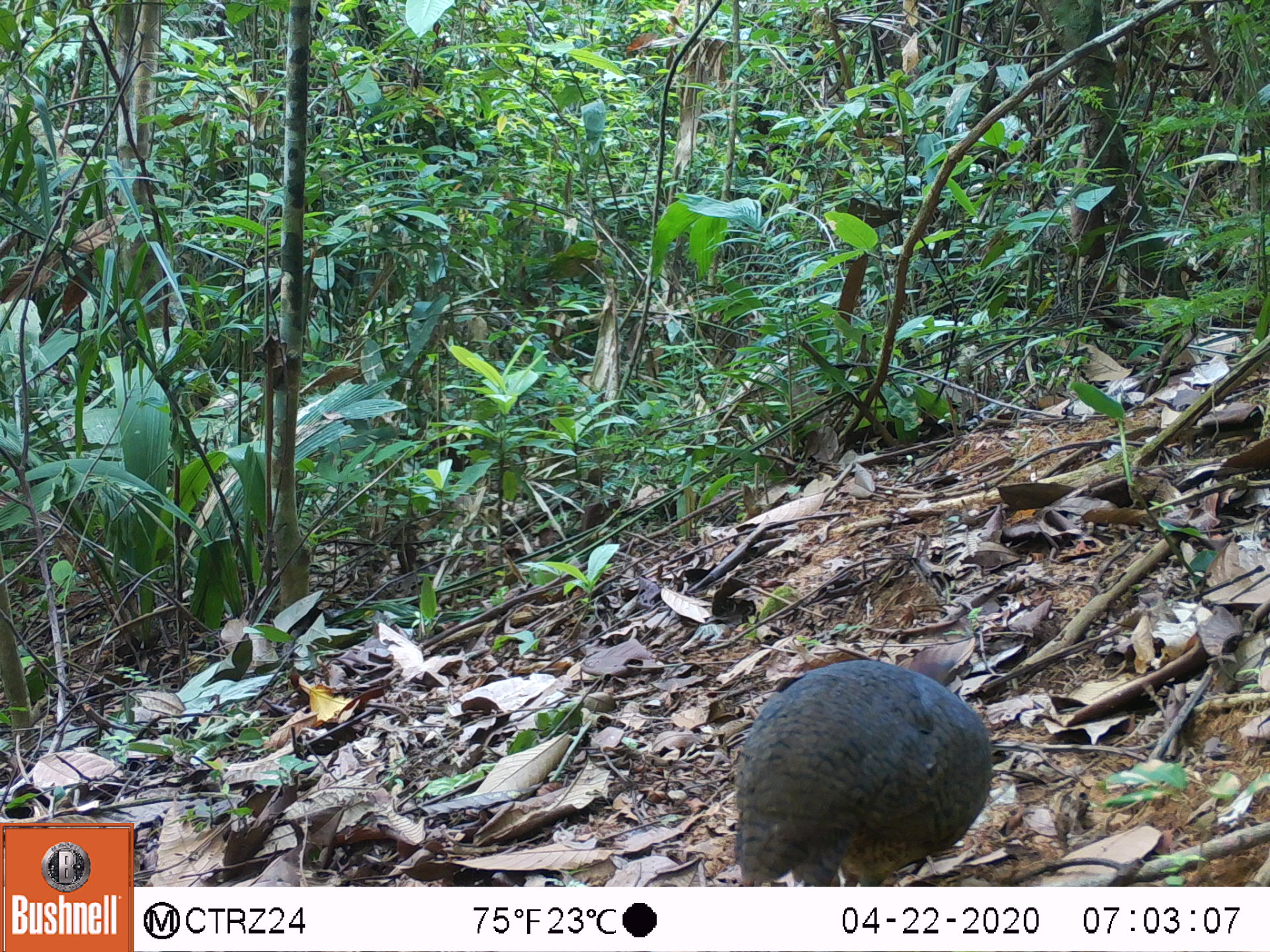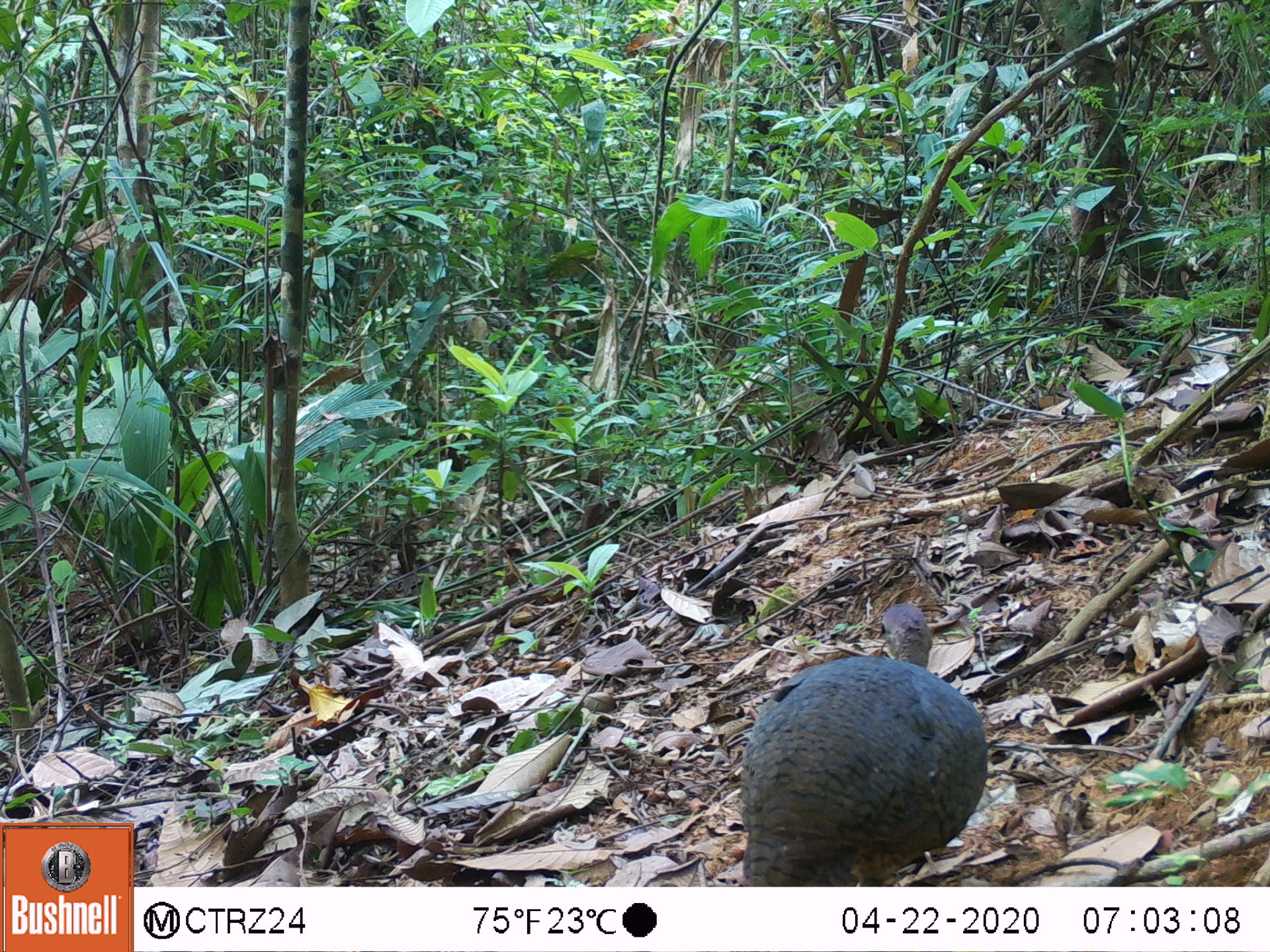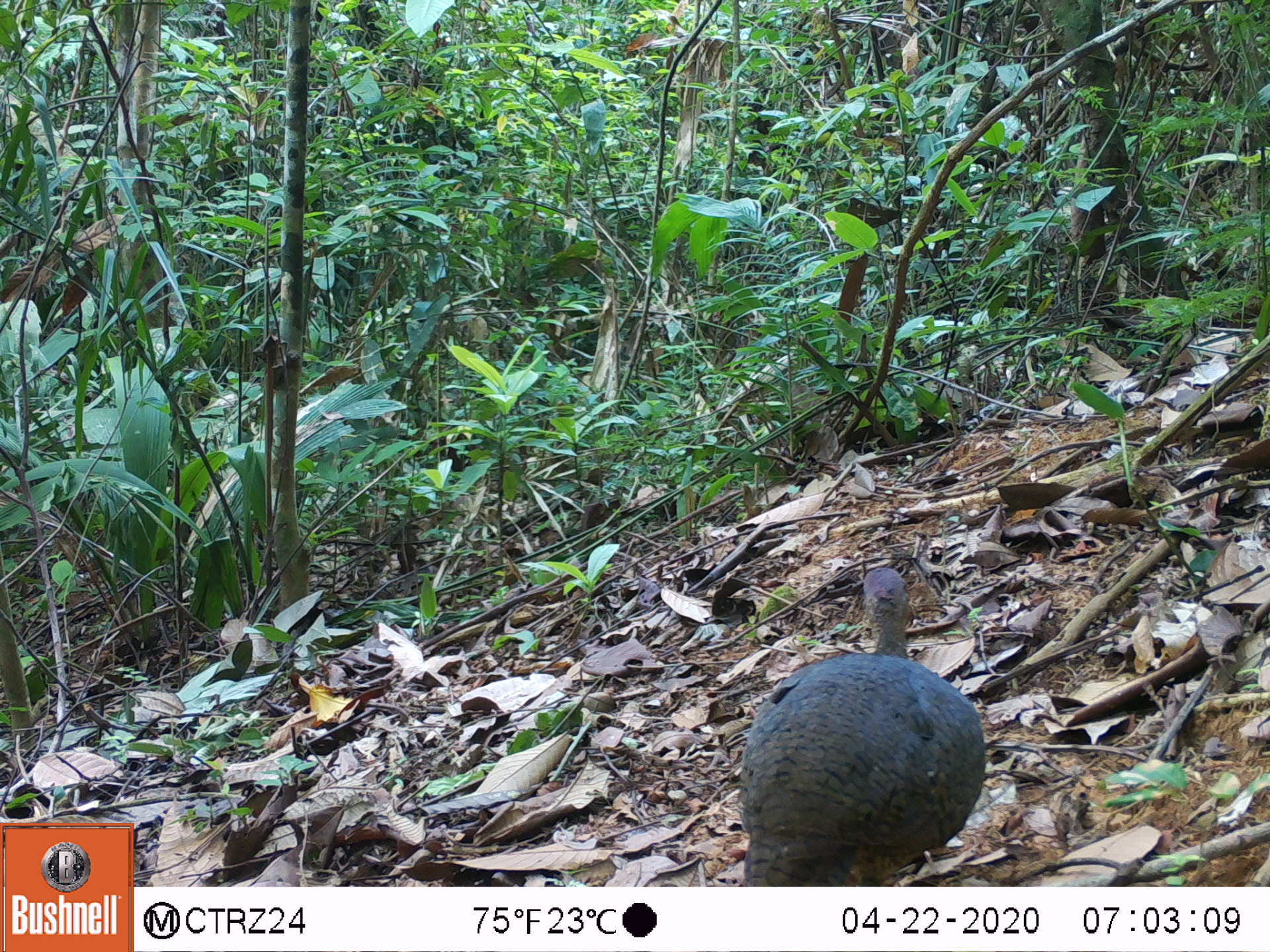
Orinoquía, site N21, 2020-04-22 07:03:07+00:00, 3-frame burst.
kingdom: Animalia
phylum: Chordata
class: Aves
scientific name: Aves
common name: bird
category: unknown bird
Unknown bird (bird) (Aves).